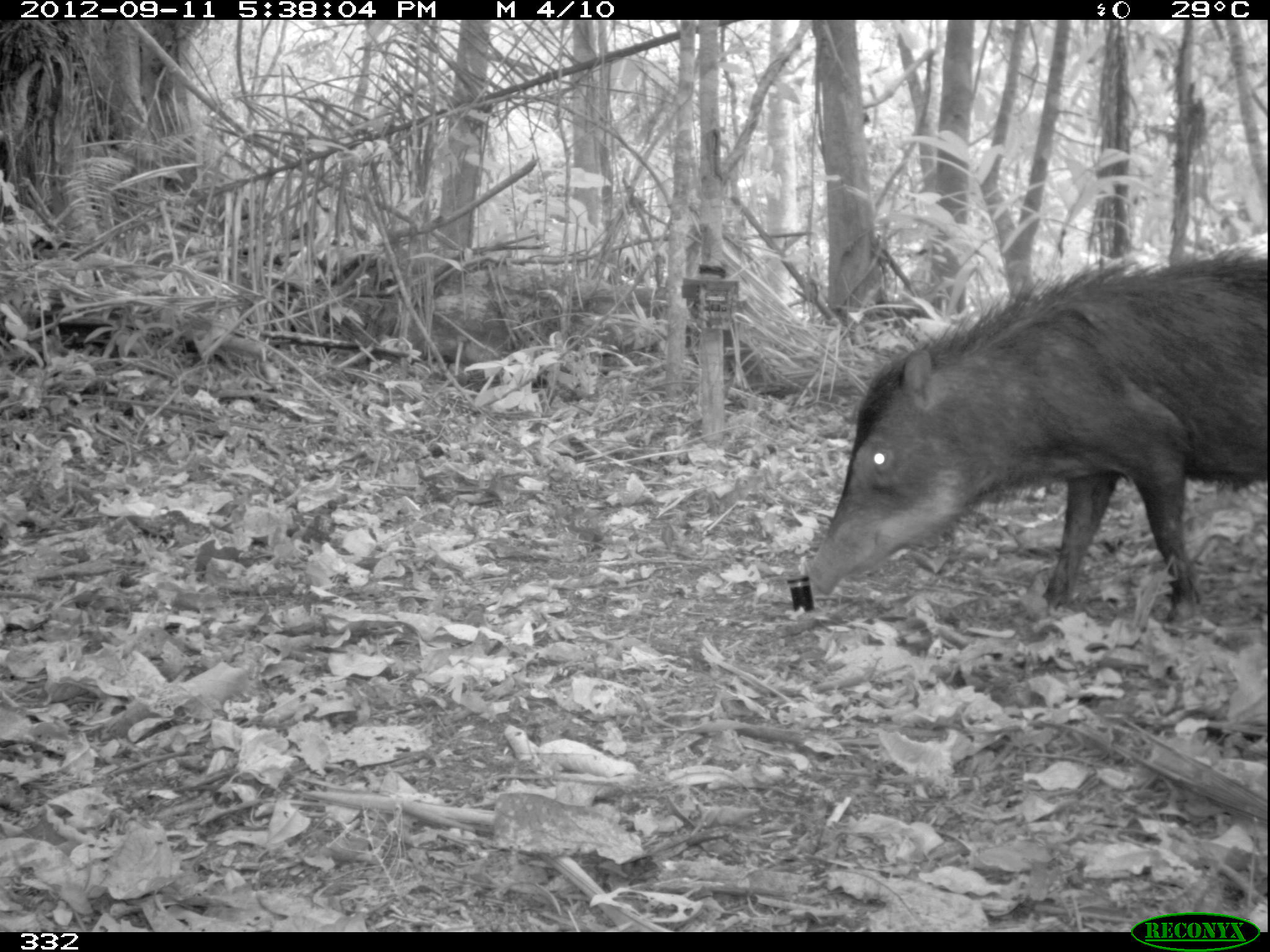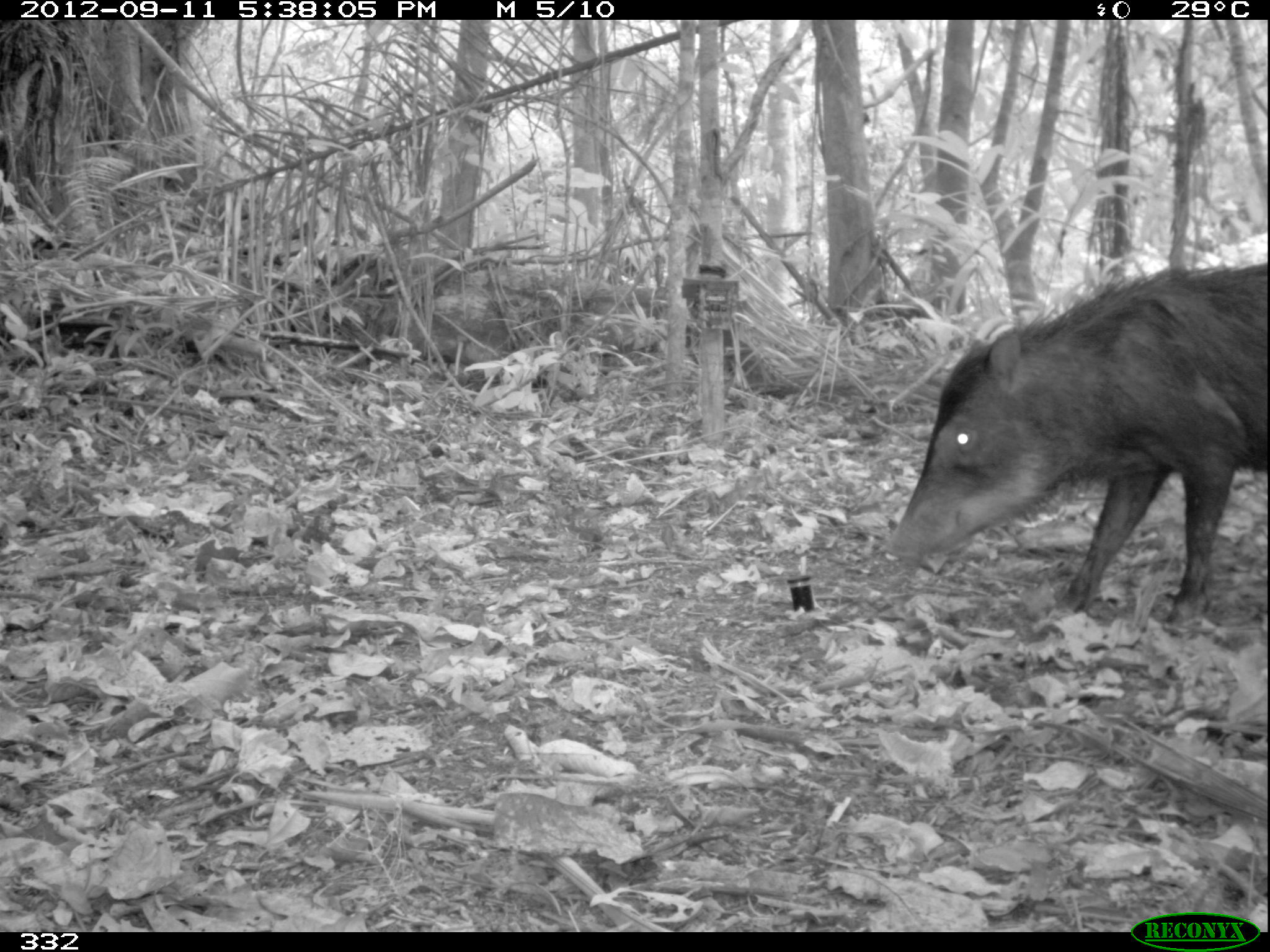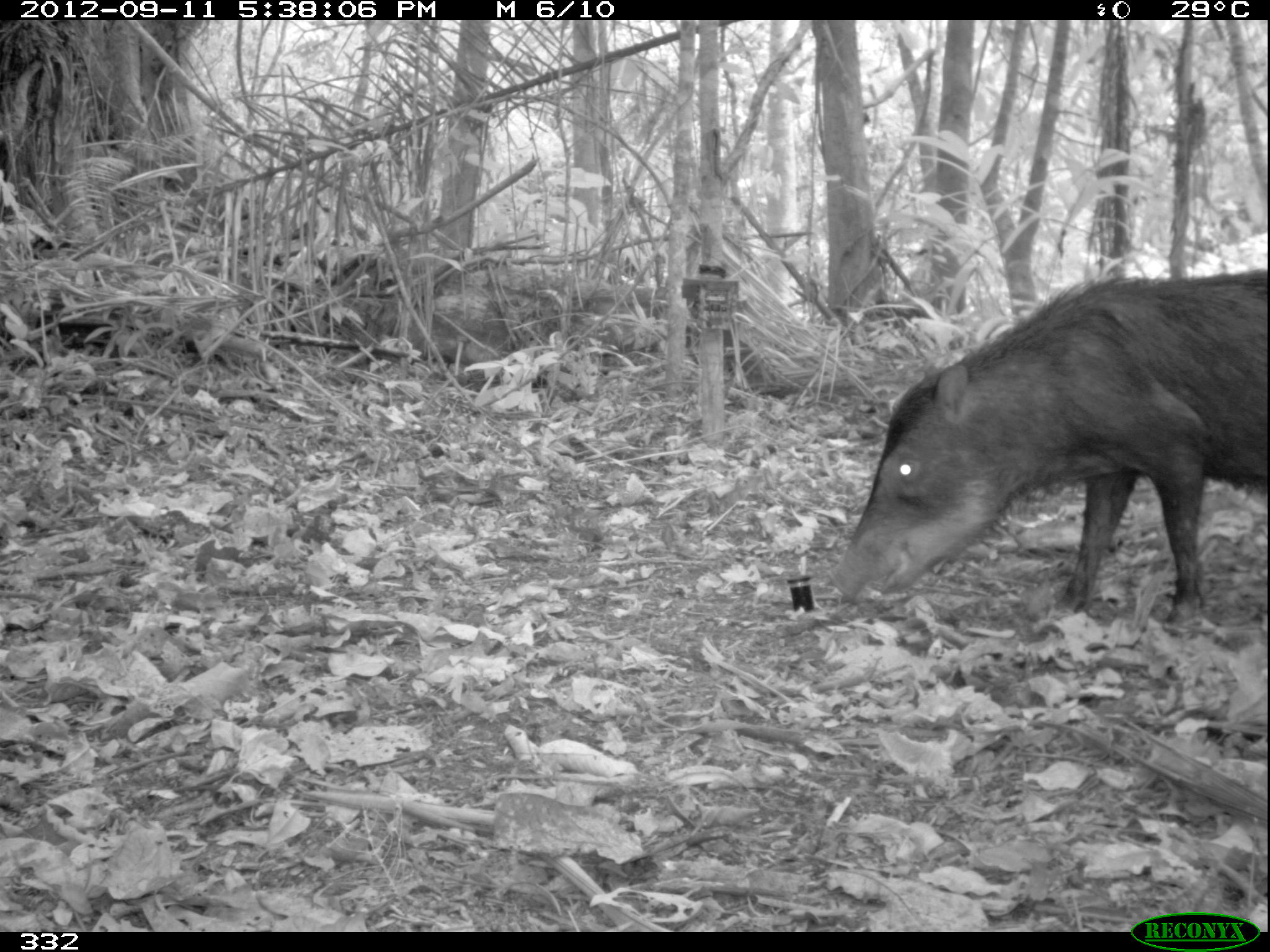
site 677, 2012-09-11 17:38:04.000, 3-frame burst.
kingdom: Animalia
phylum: Chordata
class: Mammalia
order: Artiodactyla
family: Tayassuidae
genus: Tayassu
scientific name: Tayassu pecari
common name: white-lipped peccary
Tayassu pecari (white-lipped peccary).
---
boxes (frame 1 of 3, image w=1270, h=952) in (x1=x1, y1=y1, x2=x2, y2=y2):
tayassu pecari: (x1=805, y1=242, x2=1270, y2=635)